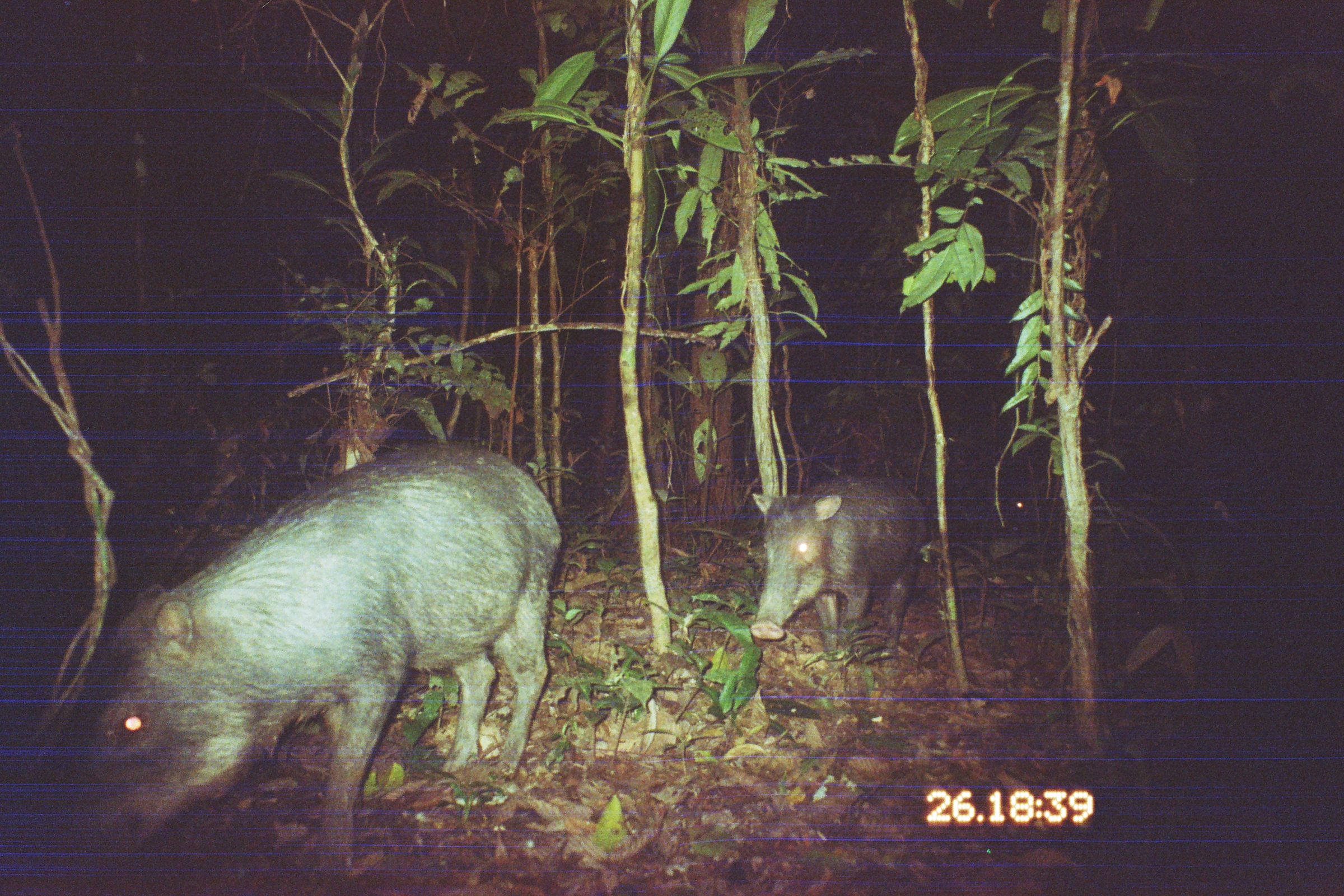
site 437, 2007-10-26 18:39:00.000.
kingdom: Animalia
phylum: Chordata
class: Mammalia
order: Artiodactyla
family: Tayassuidae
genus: Tayassu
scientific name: Tayassu pecari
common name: white-lipped peccary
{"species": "Tayassu pecari (white-lipped peccary)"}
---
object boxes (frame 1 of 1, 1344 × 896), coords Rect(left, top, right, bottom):
tayassu pecari: Rect(67, 442, 562, 874); Rect(750, 477, 927, 659)